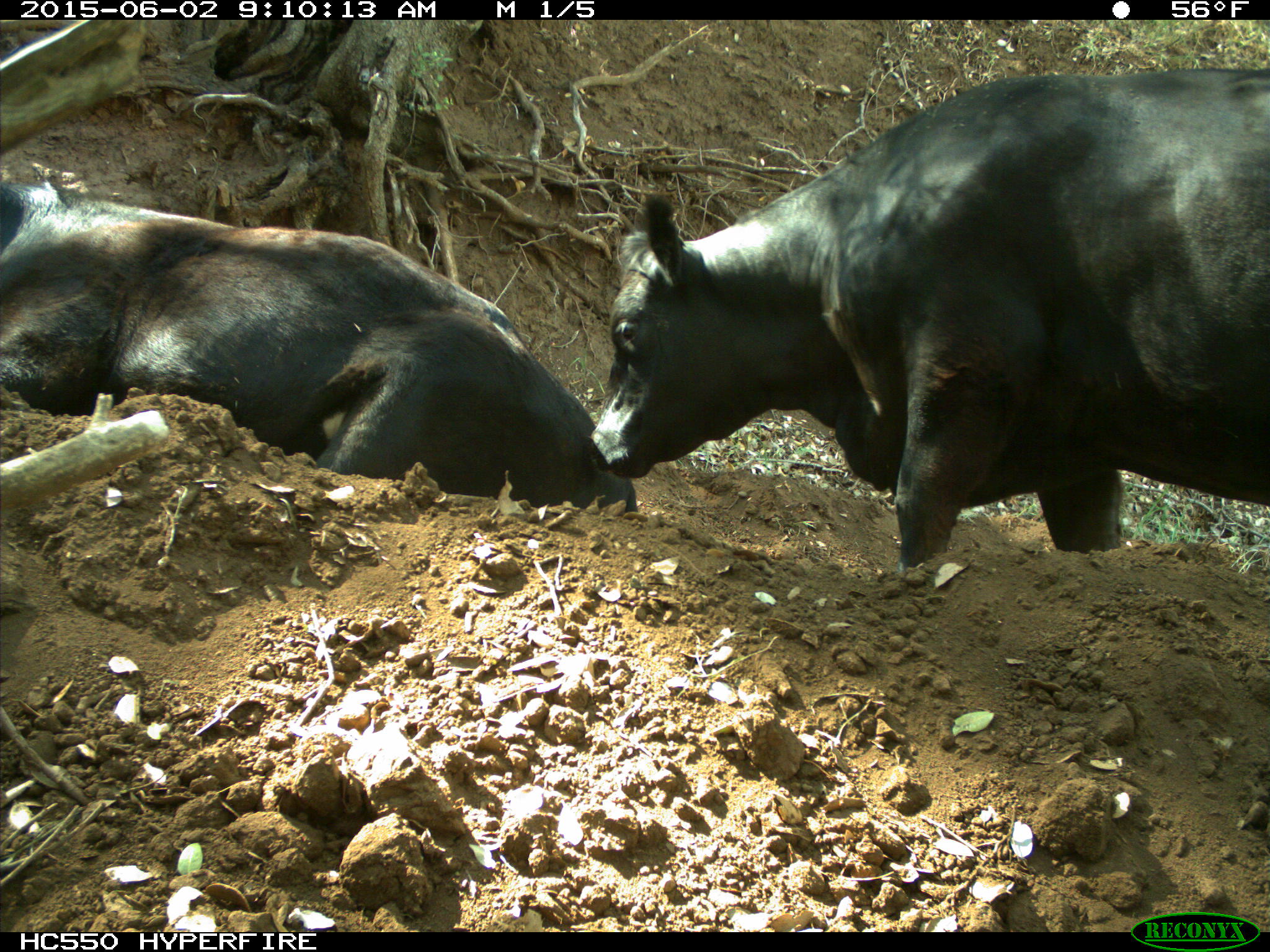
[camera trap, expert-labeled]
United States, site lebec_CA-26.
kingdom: Animalia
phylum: Chordata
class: Mammalia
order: Artiodactyla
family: Bovidae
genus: Bos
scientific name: Bos taurus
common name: domestic cow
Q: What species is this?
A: Bos taurus (domestic cow).